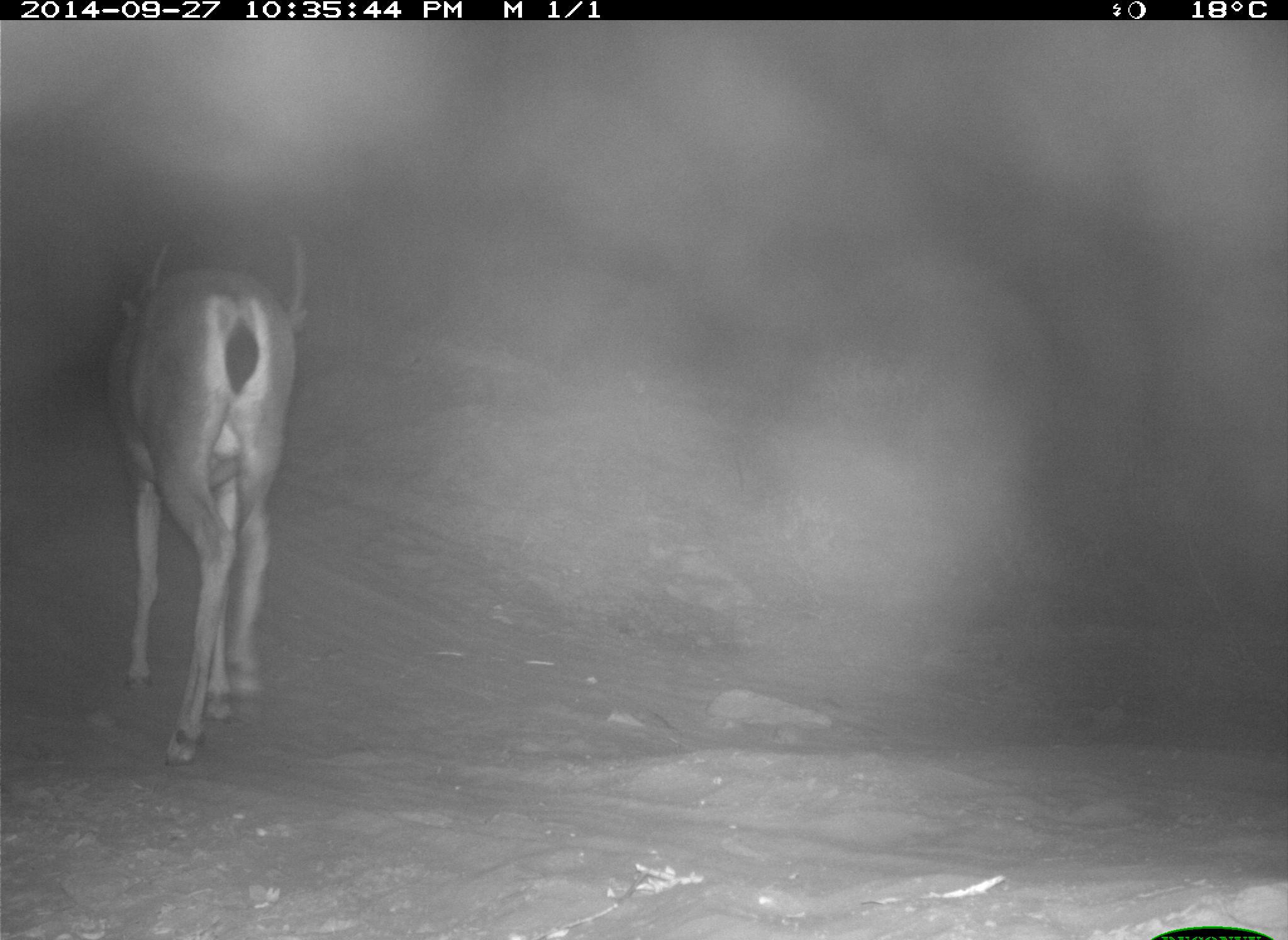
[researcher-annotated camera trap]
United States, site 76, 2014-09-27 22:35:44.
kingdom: Animalia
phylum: Chordata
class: Mammalia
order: Artiodactyla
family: Cervidae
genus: Odocoileus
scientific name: Odocoileus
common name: deer